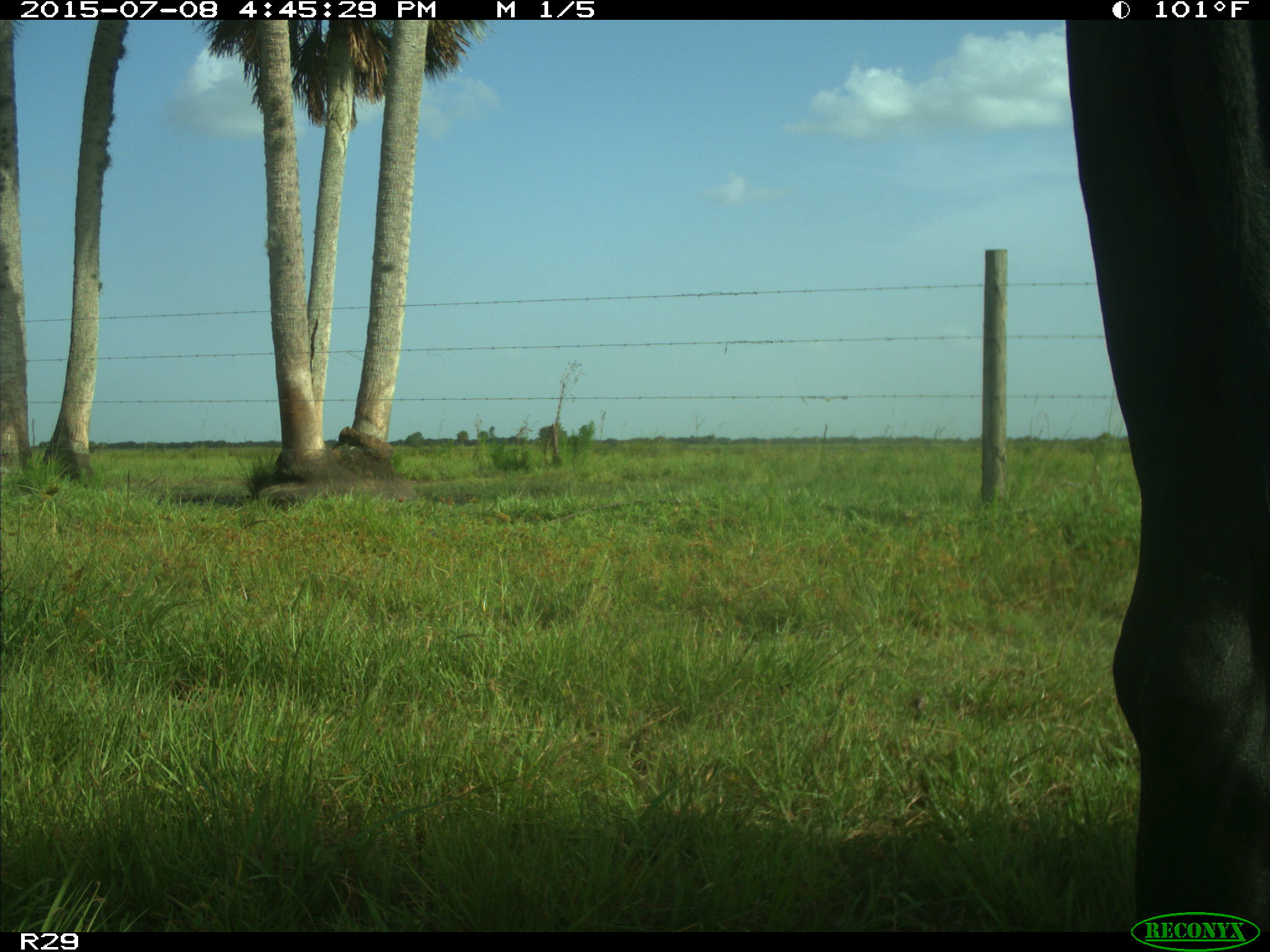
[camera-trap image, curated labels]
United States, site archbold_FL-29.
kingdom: Animalia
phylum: Chordata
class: Mammalia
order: Artiodactyla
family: Bovidae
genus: Bos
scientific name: Bos taurus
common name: domestic cow